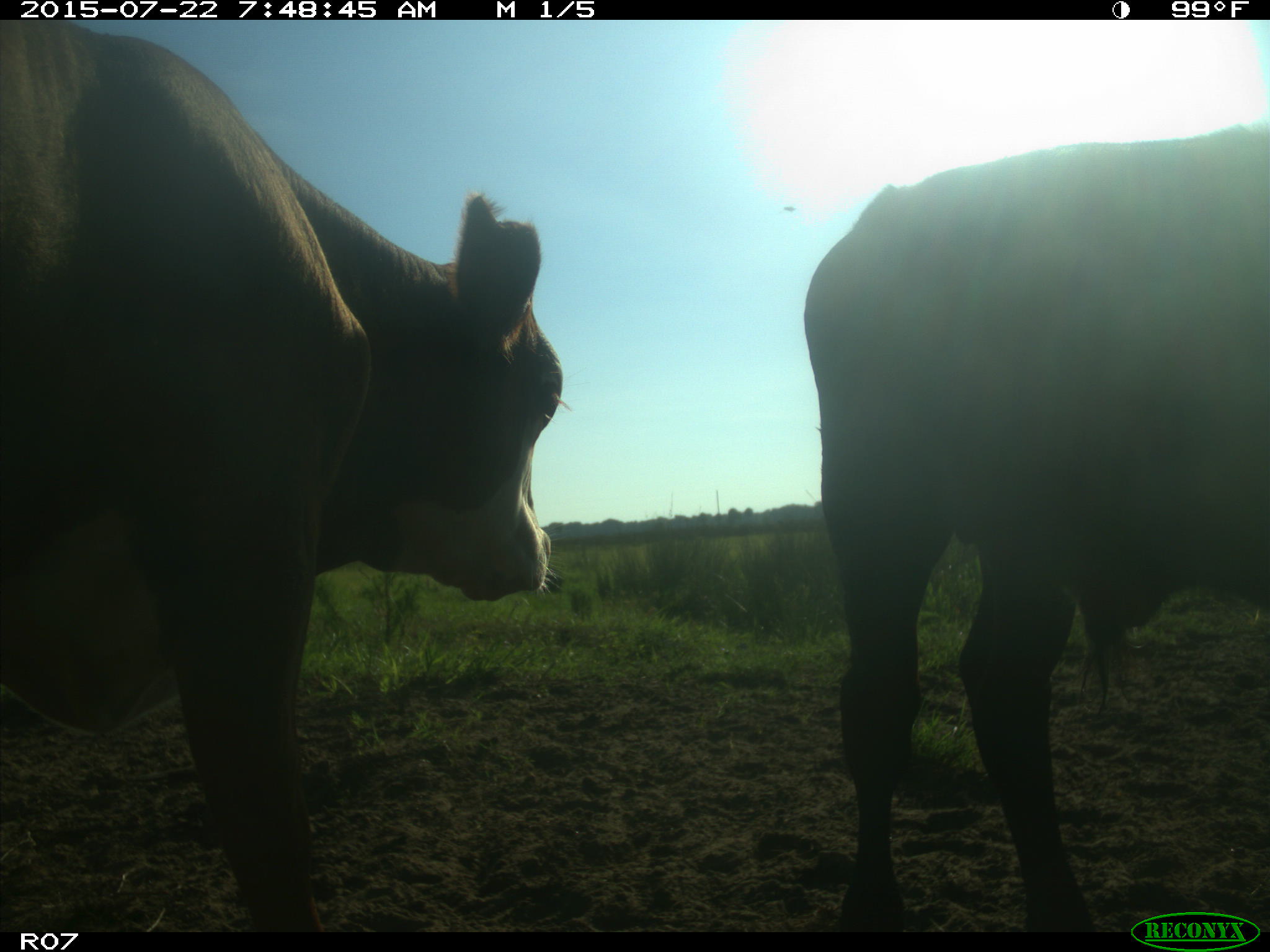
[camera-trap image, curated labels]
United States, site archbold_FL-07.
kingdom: Animalia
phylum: Chordata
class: Mammalia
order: Carnivora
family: Procyonidae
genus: Procyon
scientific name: Procyon lotor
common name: common raccoon